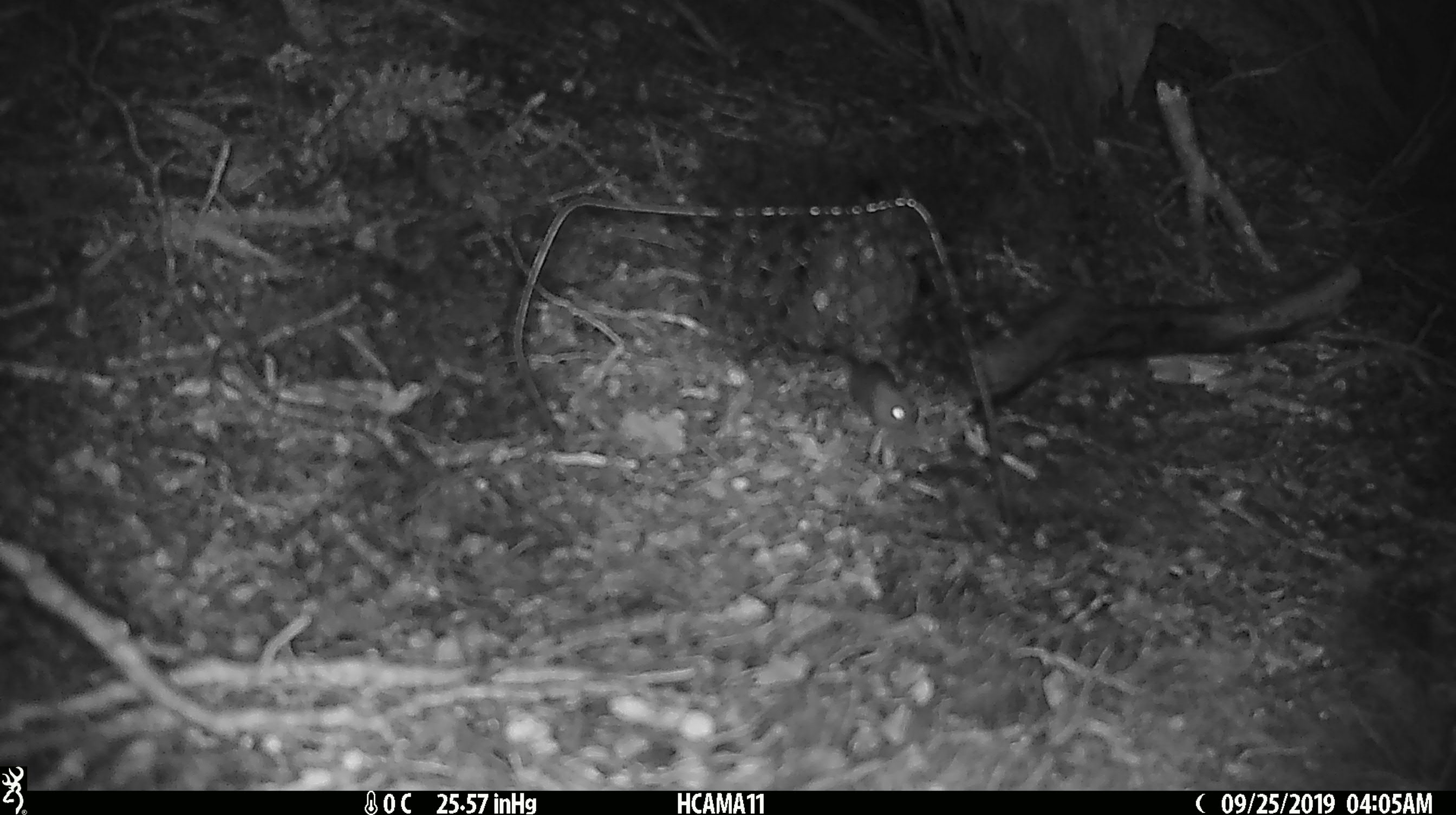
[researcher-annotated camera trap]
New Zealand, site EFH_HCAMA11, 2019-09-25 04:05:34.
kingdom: Animalia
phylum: Chordata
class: Mammalia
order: Rodentia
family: Muridae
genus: Mus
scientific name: Mus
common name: mouse